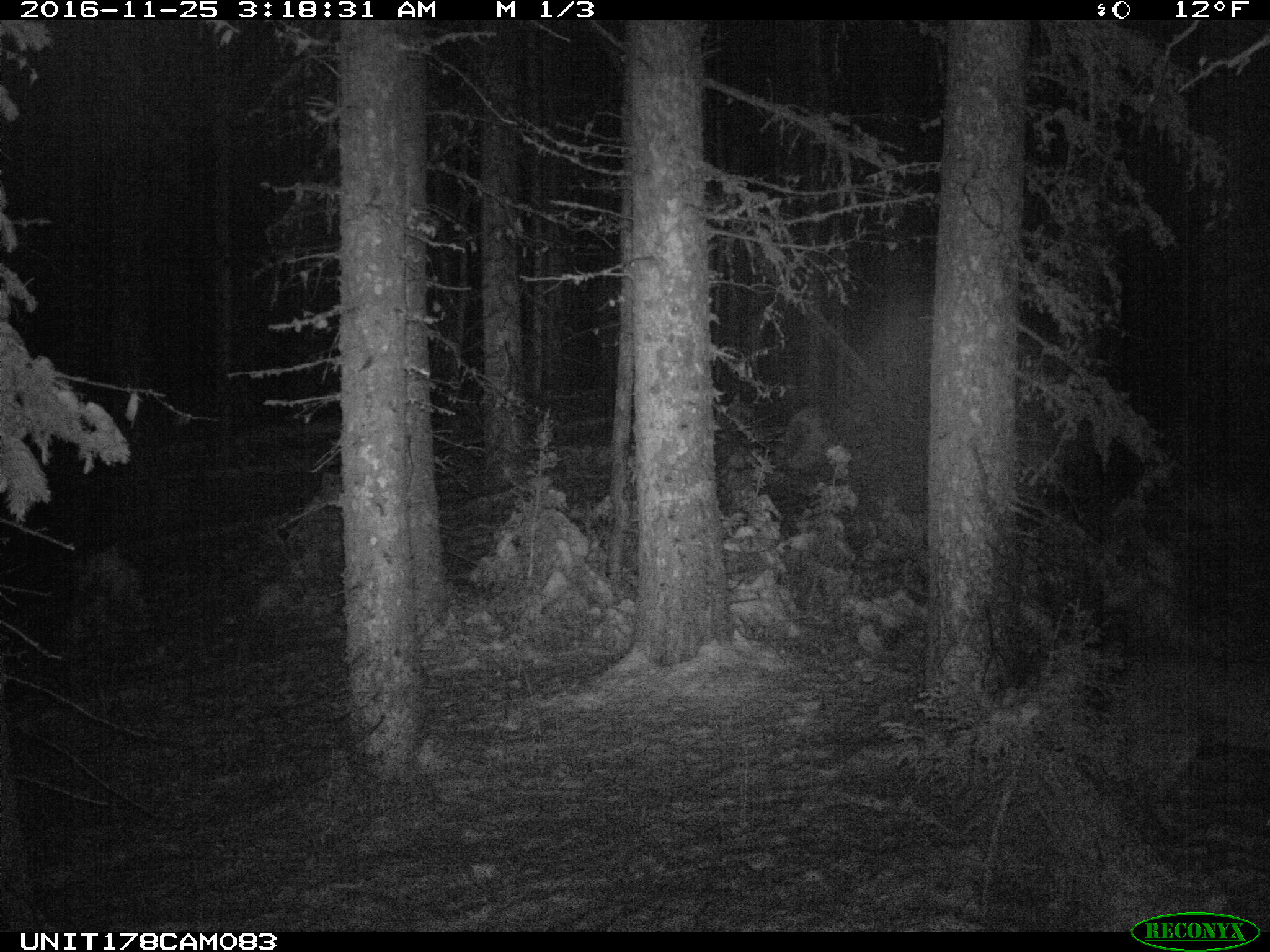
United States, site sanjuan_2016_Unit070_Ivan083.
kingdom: Animalia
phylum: Chordata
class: Mammalia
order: Carnivora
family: Felidae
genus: Puma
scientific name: Puma concolor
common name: mountain lion